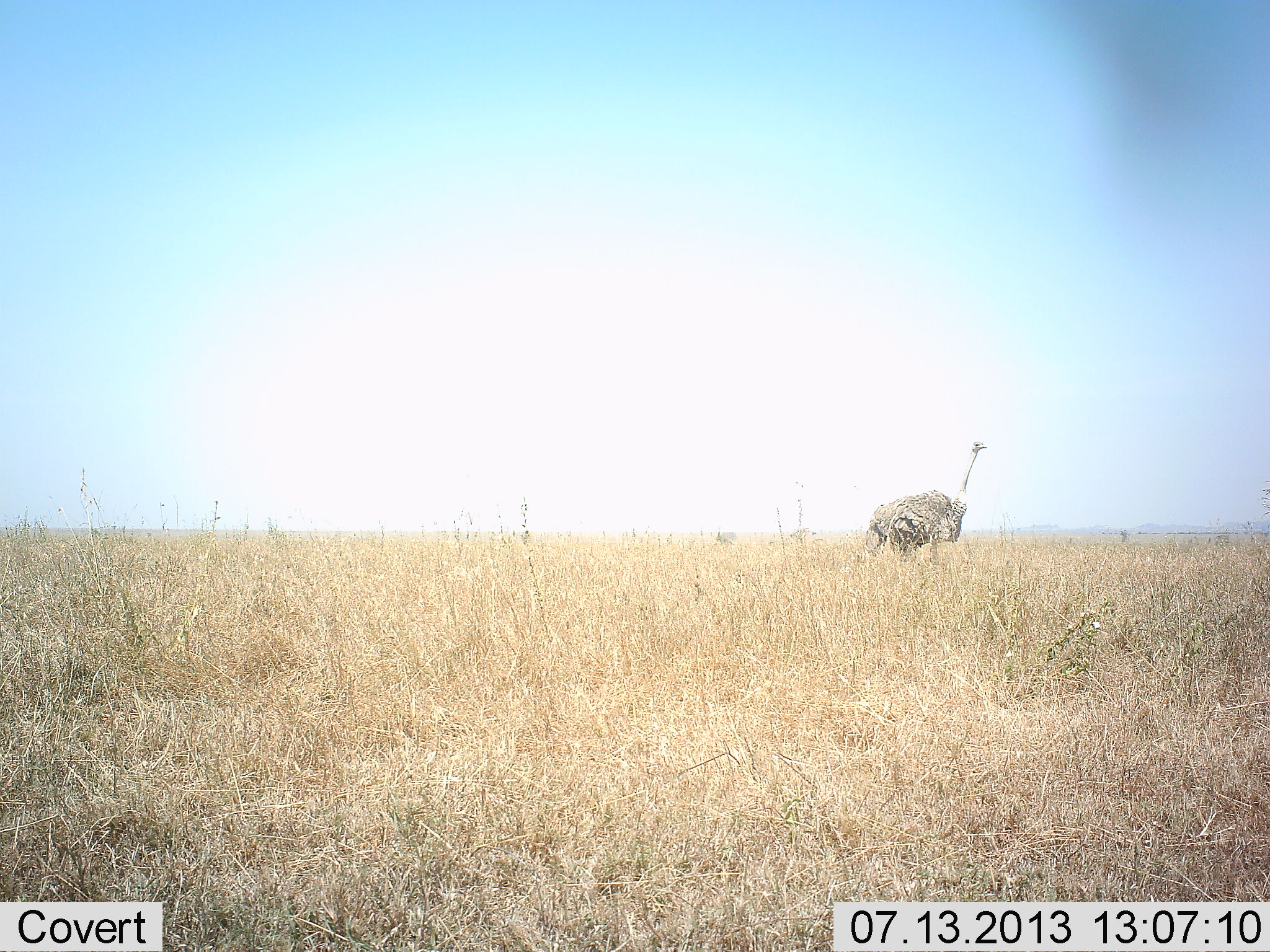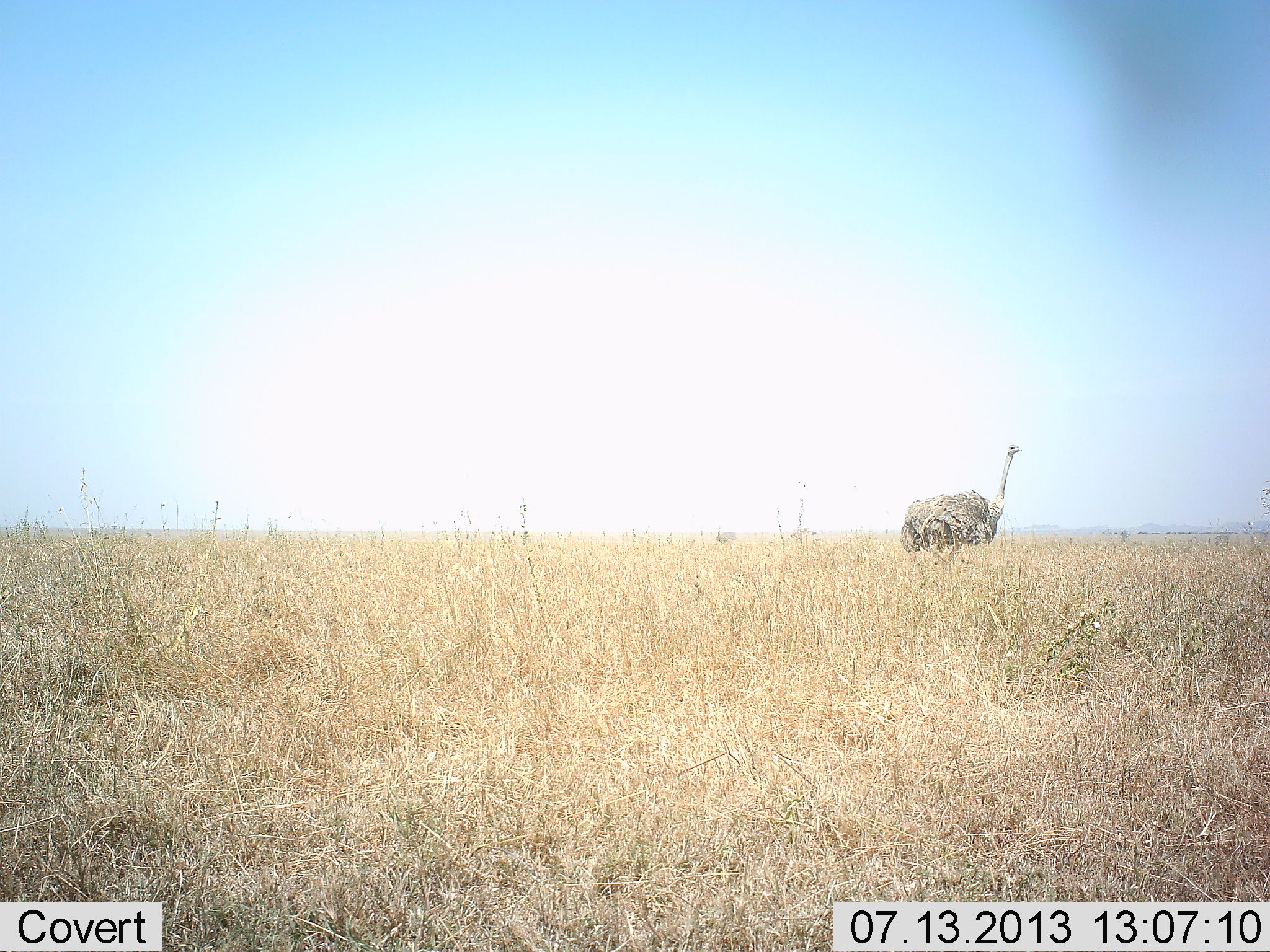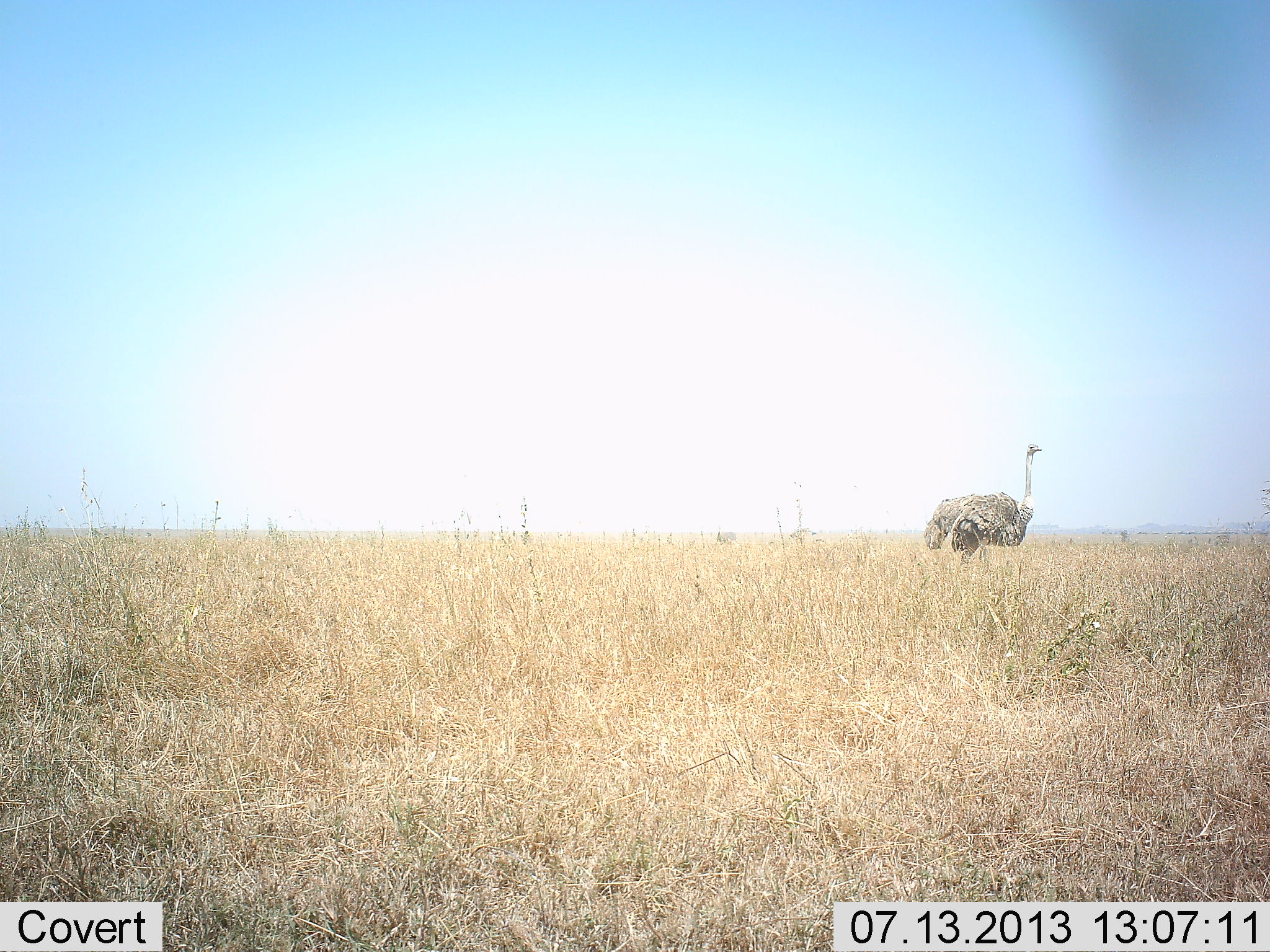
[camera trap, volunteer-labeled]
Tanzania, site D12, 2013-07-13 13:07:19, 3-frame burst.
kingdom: Animalia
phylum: Chordata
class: Aves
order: Struthioniformes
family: Struthionidae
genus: Struthio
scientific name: Struthio camelus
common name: ostrich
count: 1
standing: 10%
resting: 0%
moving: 94%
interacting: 0%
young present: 0%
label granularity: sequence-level